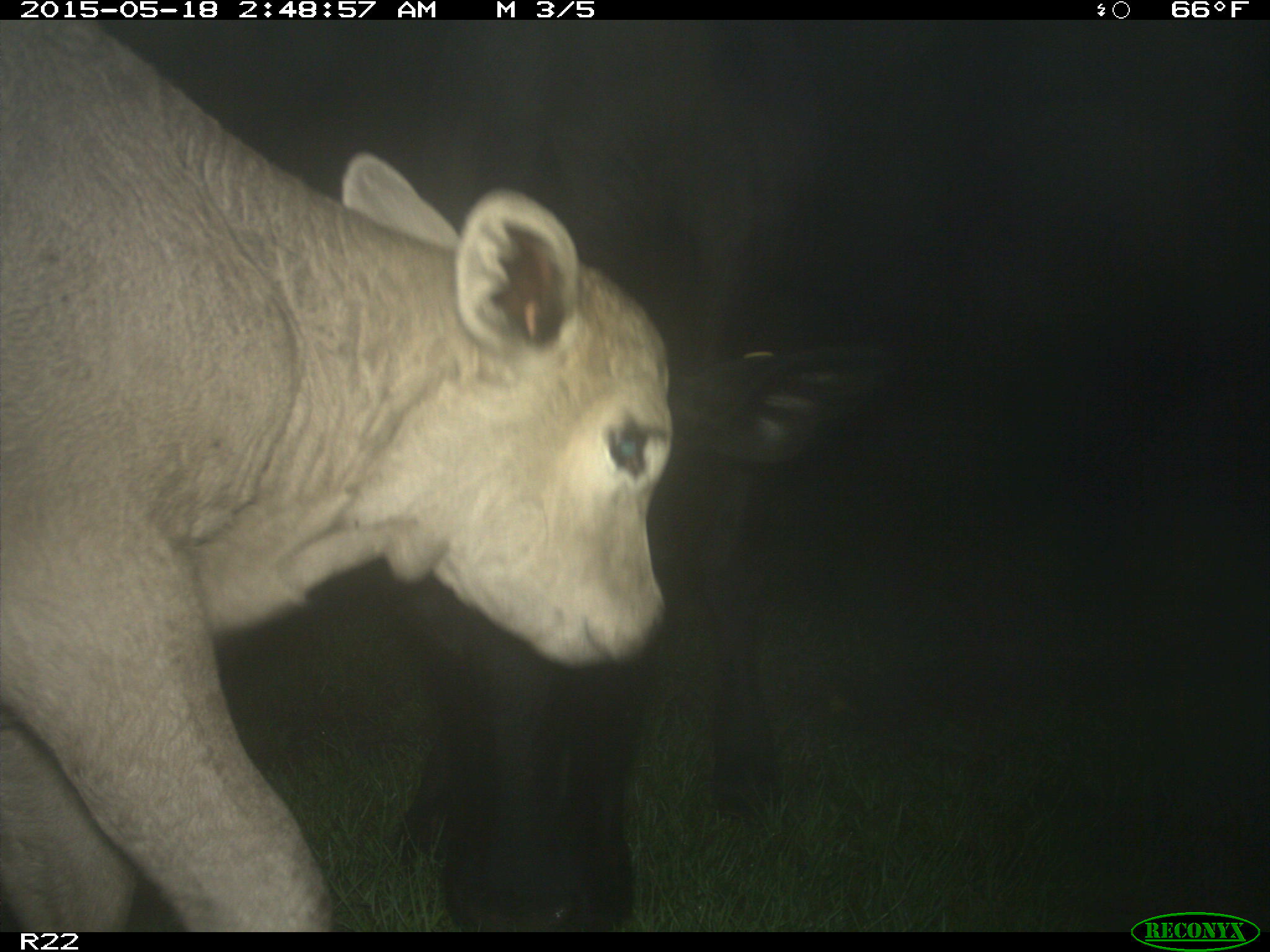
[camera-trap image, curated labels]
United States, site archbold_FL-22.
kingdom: Animalia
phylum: Chordata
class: Mammalia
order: Artiodactyla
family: Bovidae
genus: Bos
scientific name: Bos taurus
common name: domestic cow